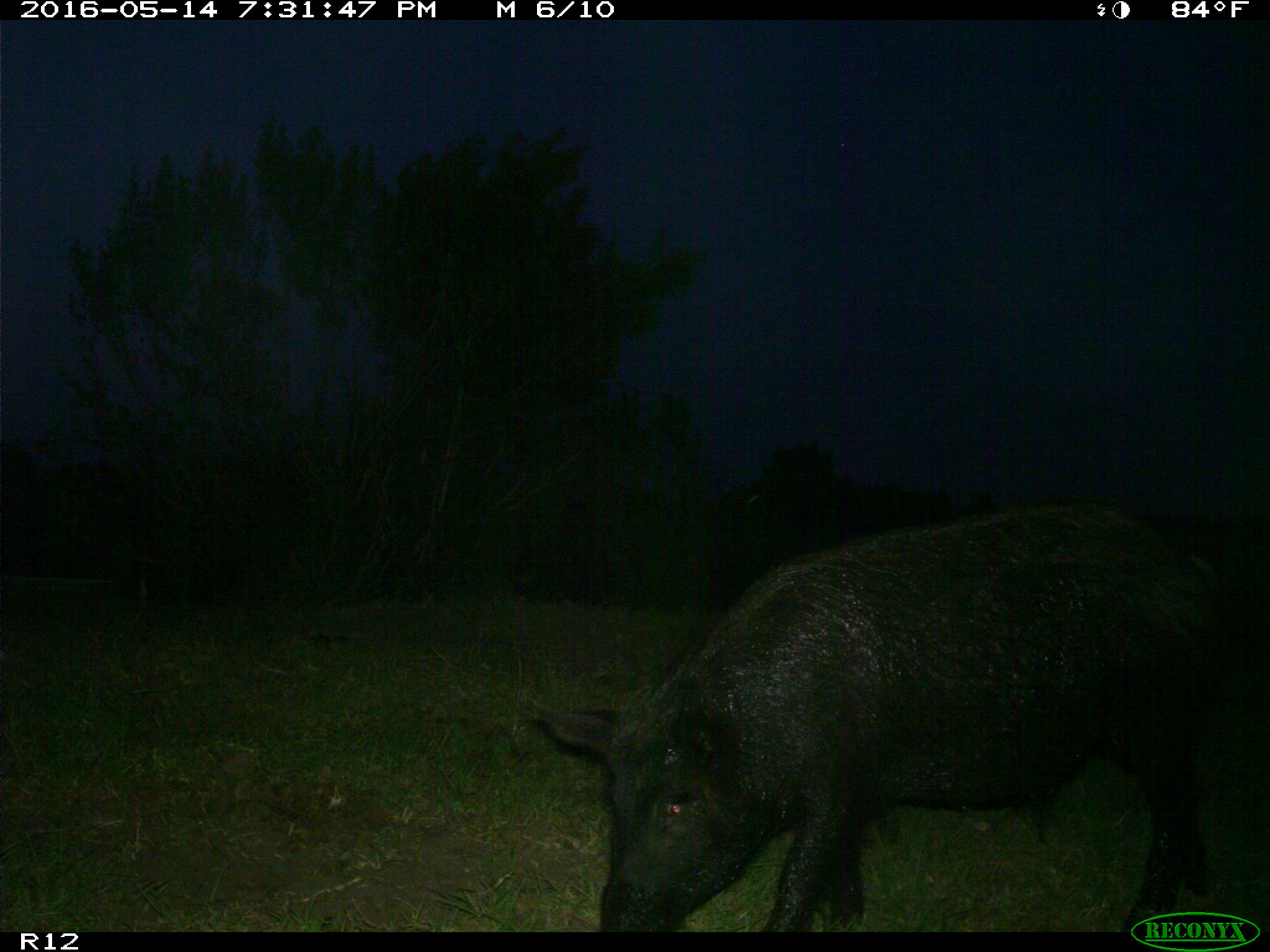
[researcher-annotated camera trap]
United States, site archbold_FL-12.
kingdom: Animalia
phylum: Chordata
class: Mammalia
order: Artiodactyla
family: Suidae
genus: Sus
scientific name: Sus scrofa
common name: wild boar